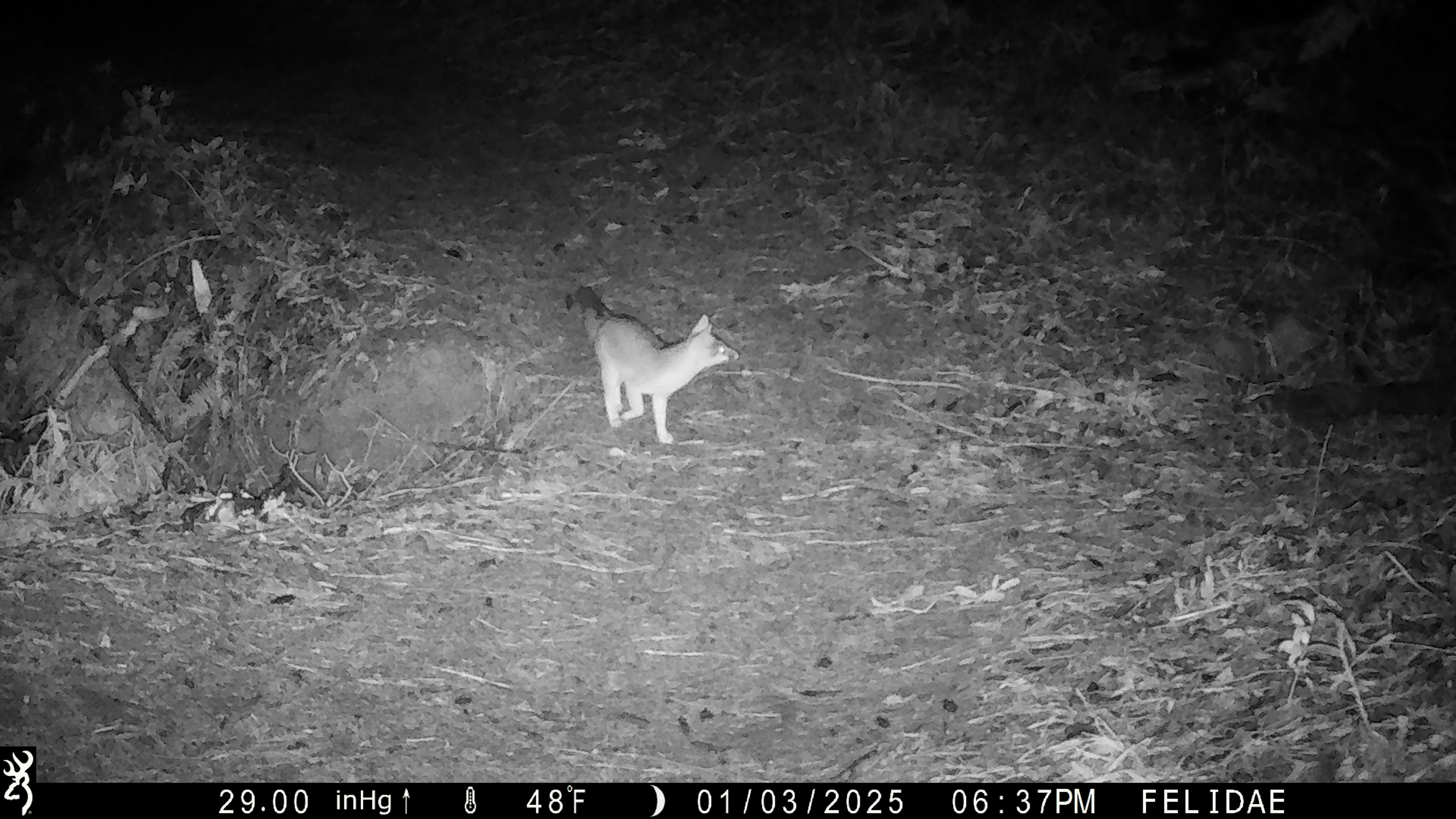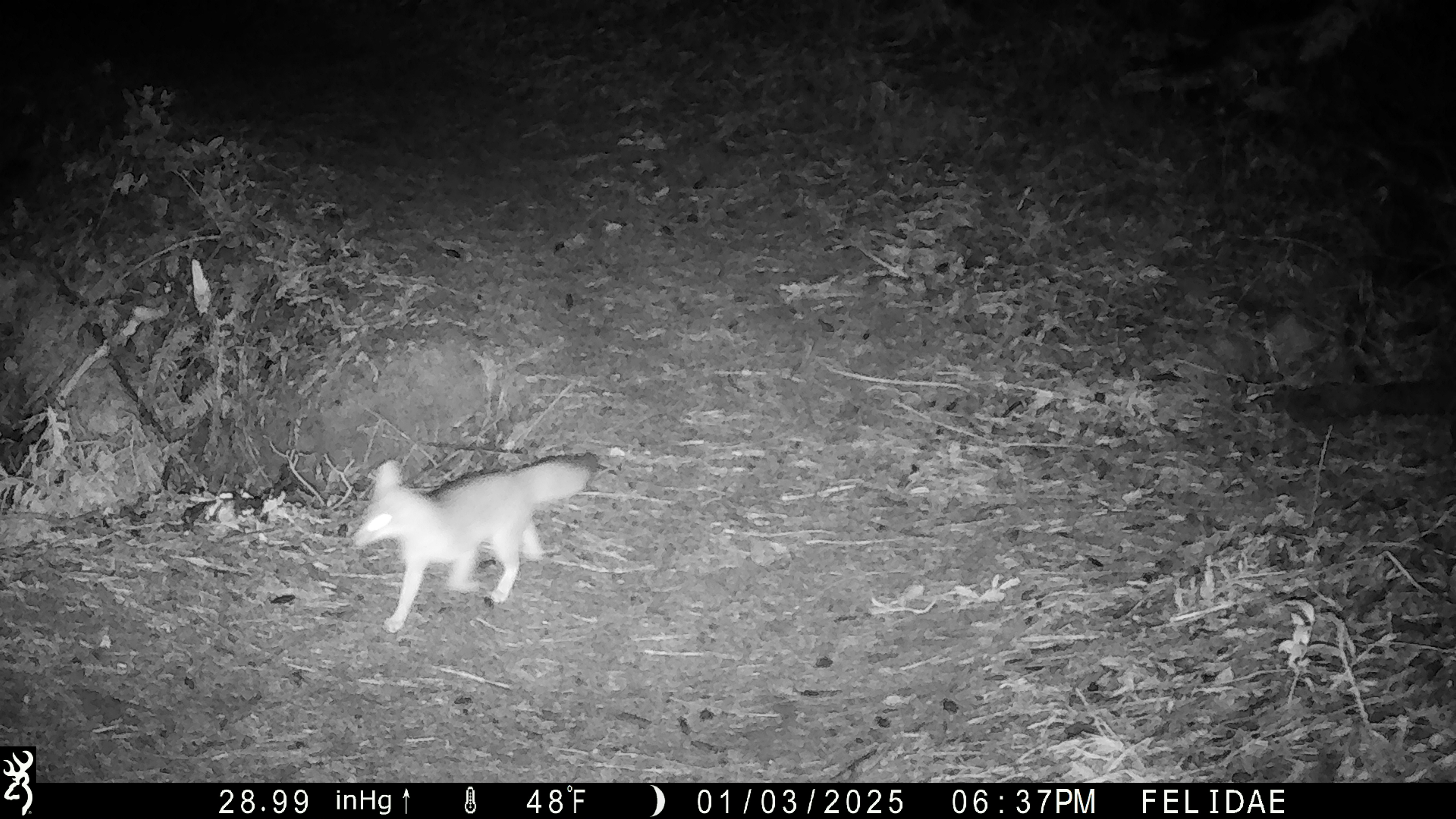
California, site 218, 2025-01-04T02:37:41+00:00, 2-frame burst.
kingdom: Animalia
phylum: Chordata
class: Mammalia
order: Carnivora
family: Canidae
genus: Urocyon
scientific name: Urocyon cinereoargenteus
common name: gray fox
Gray fox (Urocyon cinereoargenteus).